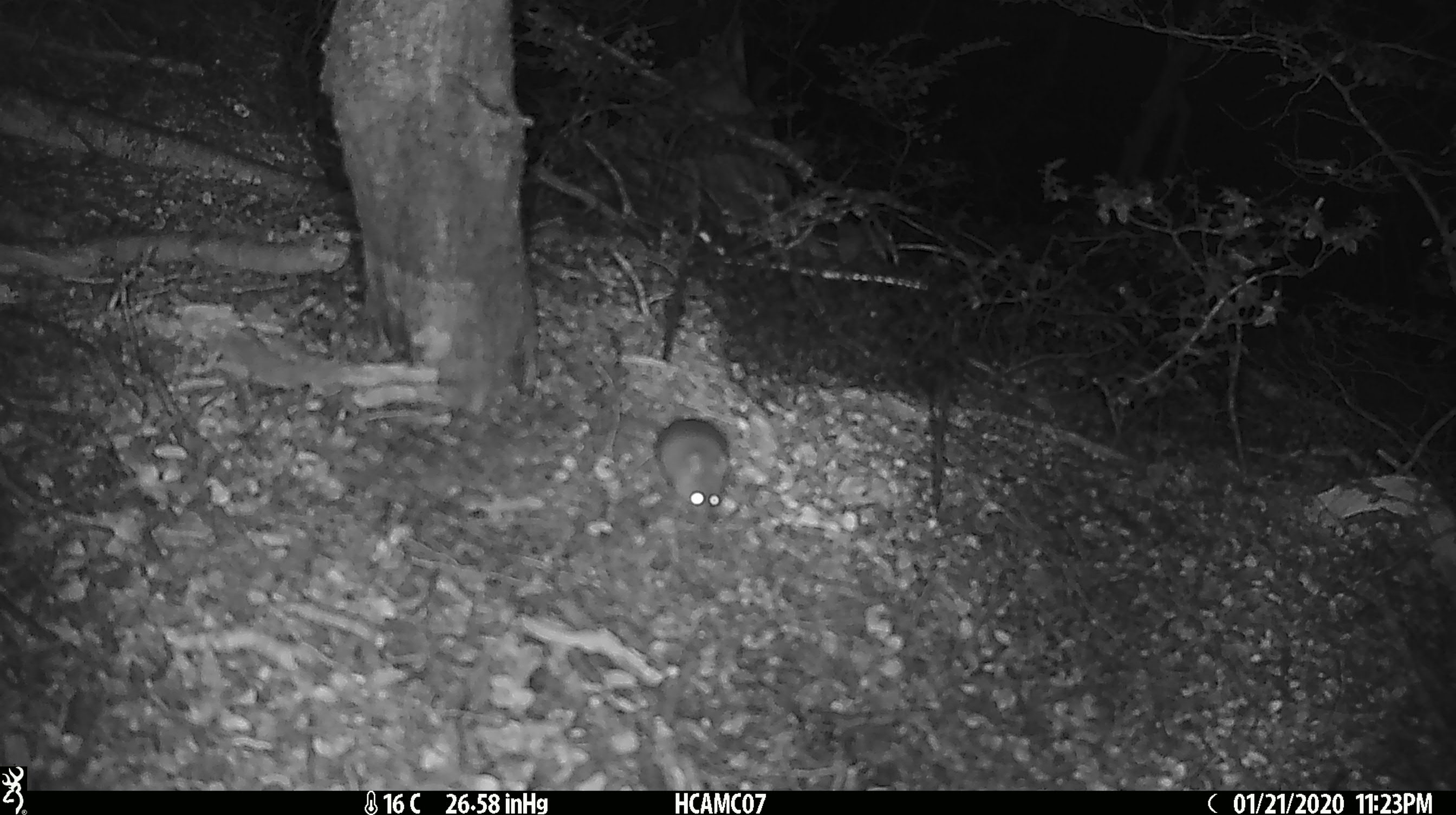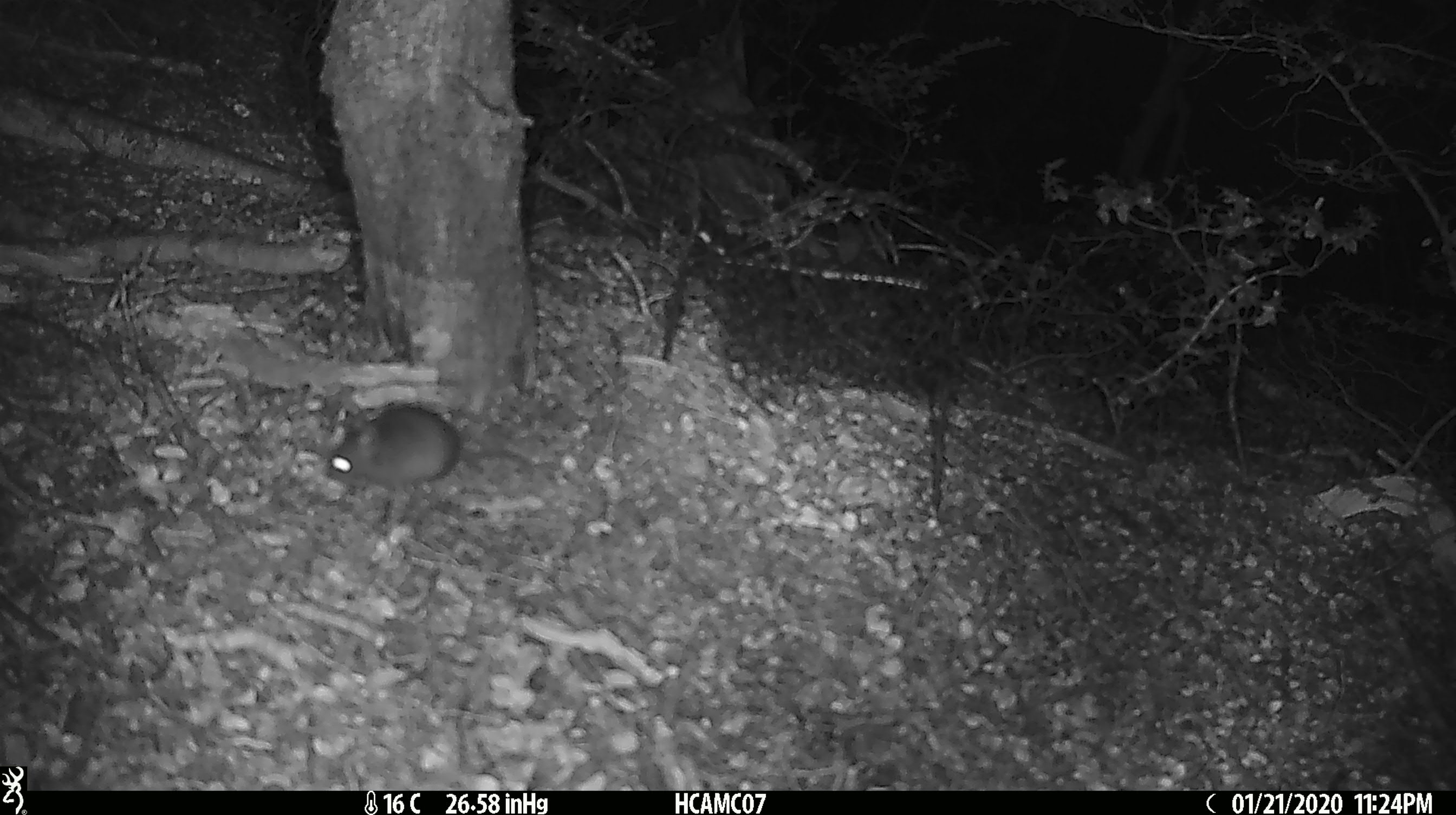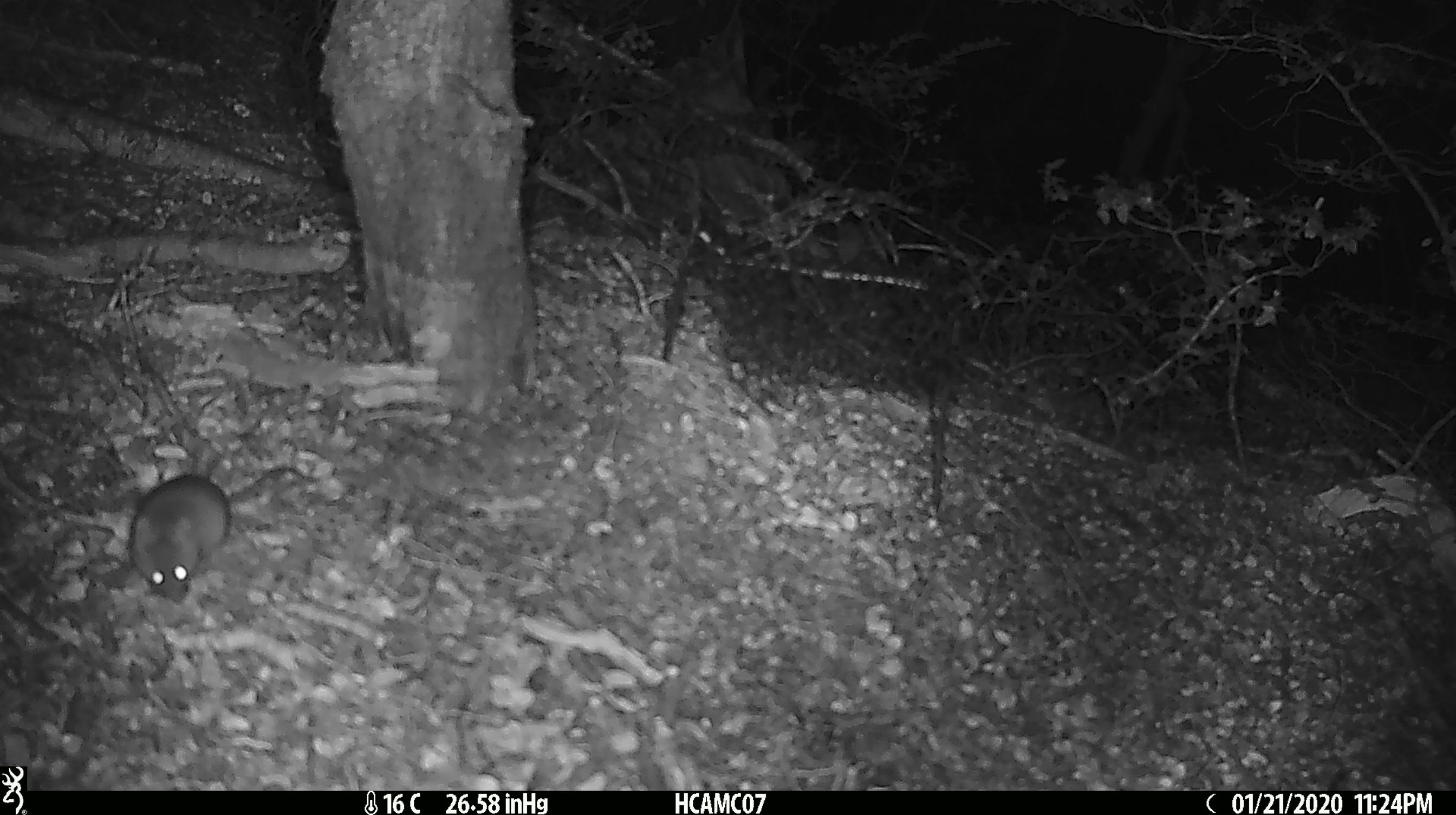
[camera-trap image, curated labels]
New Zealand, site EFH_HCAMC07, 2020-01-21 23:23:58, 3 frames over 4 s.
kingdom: Animalia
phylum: Chordata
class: Mammalia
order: Rodentia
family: Muridae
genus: Mus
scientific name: Mus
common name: mouse